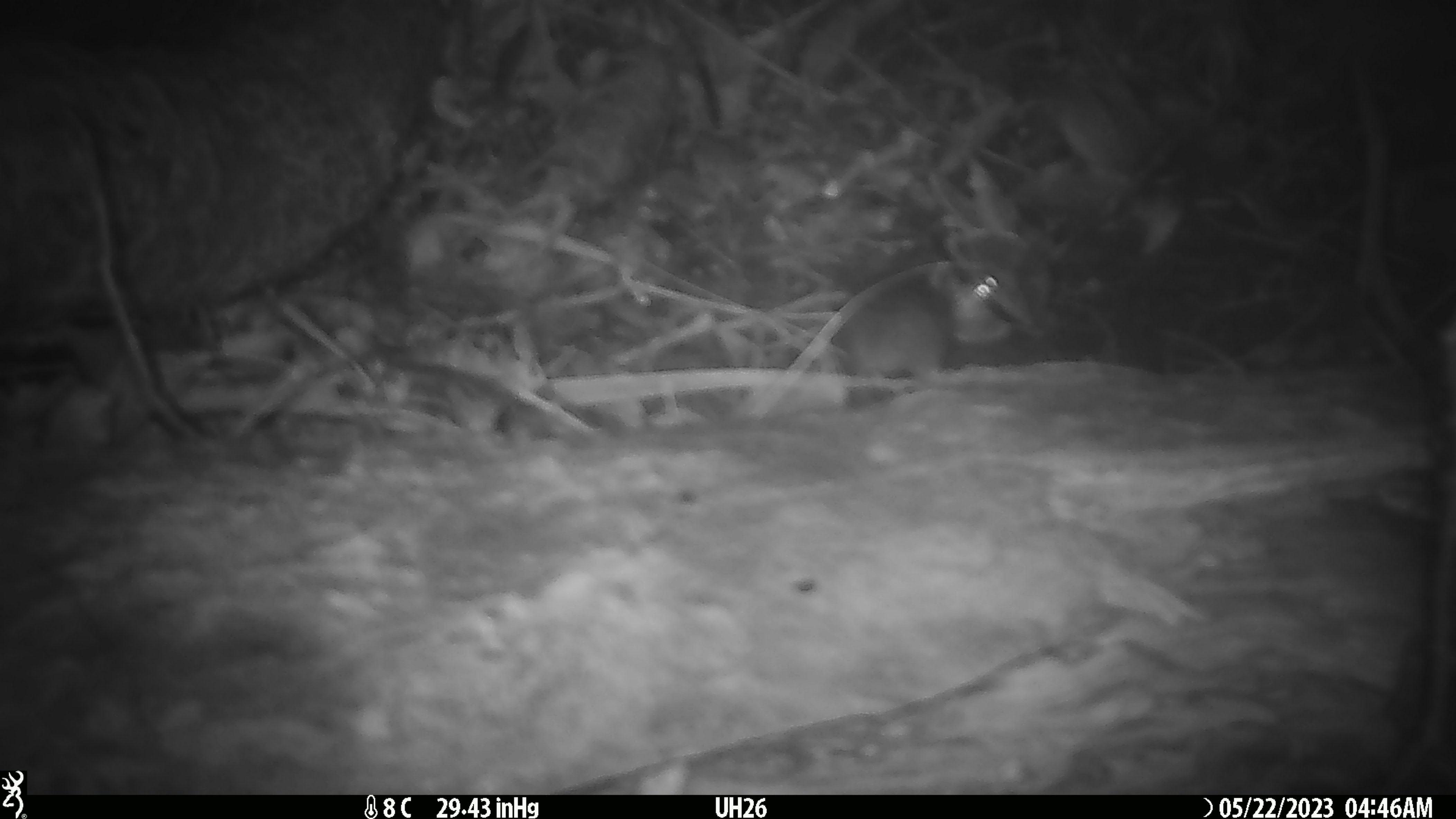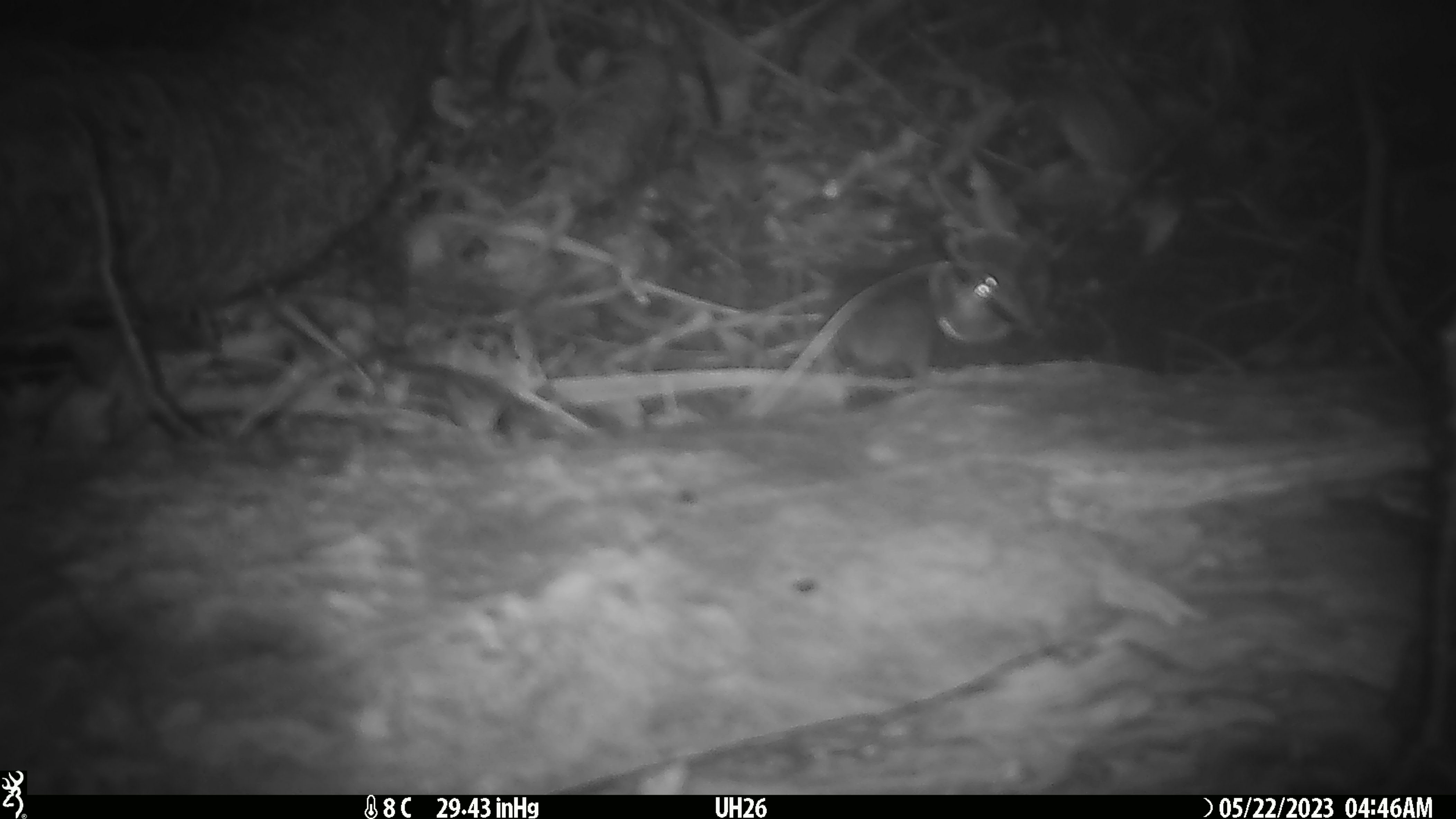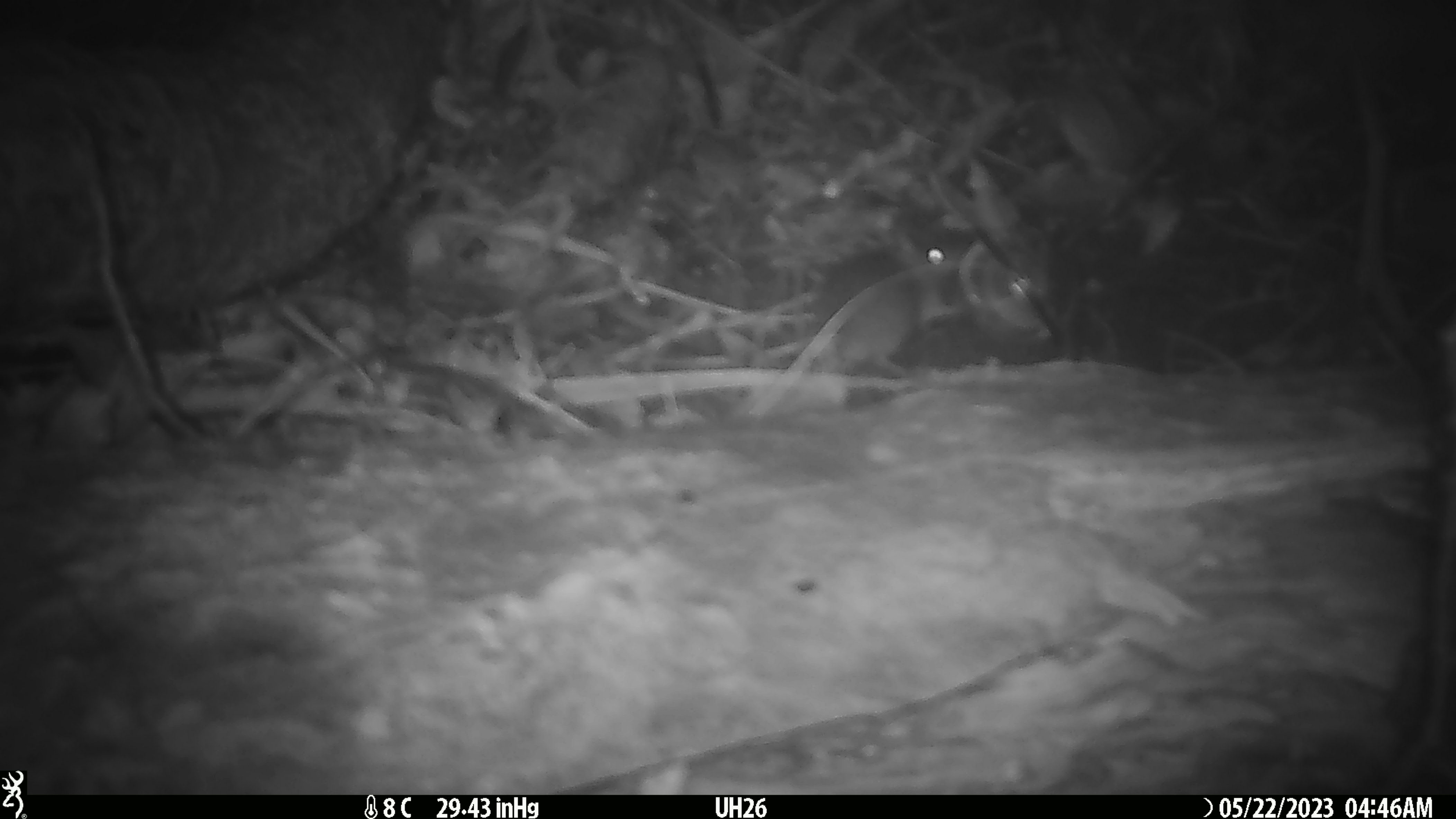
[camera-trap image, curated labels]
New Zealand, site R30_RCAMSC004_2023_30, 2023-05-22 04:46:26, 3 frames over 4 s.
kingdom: Animalia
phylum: Chordata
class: Mammalia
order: Rodentia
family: Muridae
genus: Mus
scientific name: Mus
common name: mouse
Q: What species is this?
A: Mouse (Mus).